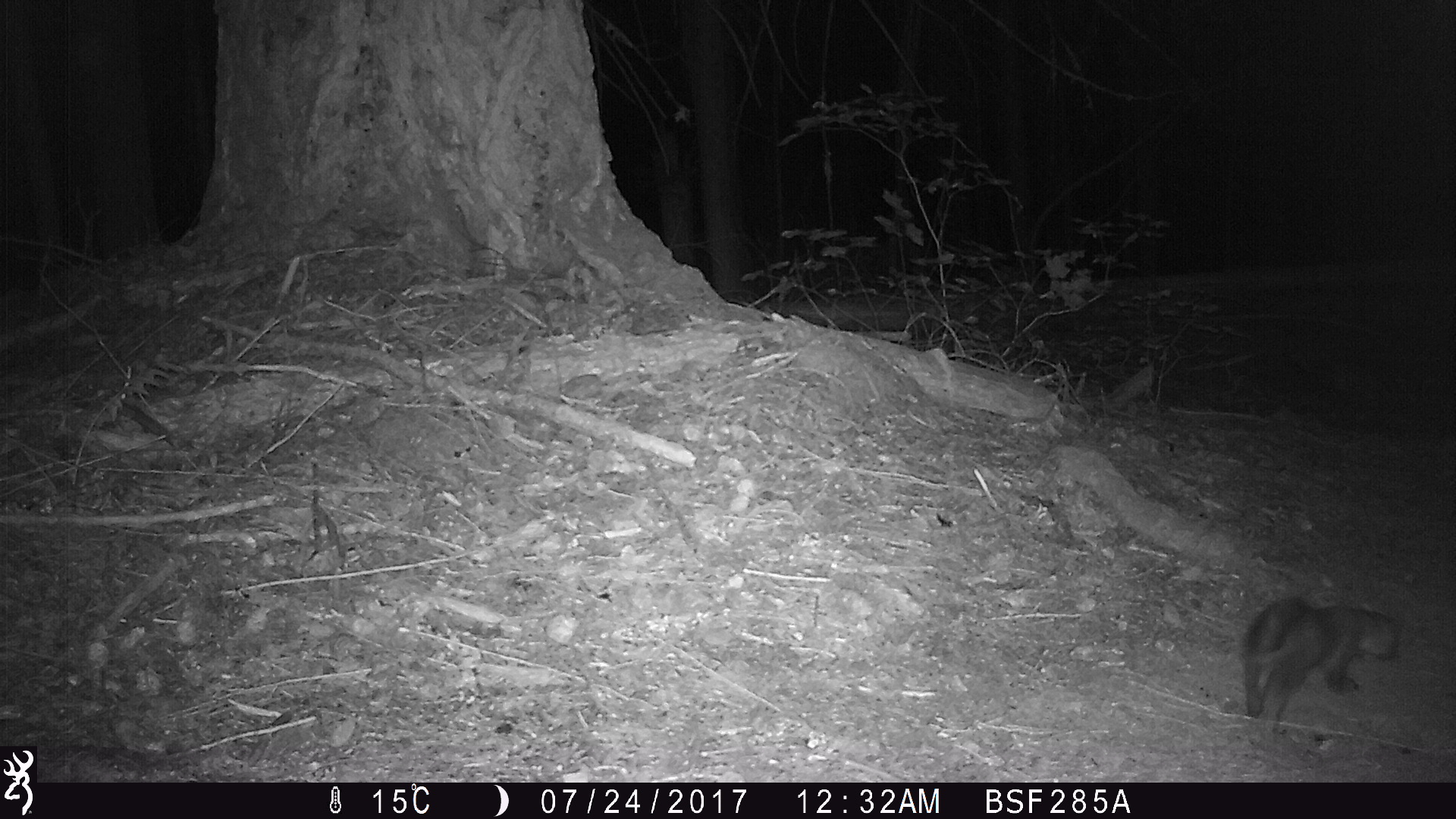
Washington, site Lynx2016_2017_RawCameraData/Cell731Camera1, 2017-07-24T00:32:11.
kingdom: Animalia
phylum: Chordata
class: Mammalia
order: Carnivora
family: Mustelidae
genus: Martes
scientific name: Martes americana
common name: american marten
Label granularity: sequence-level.